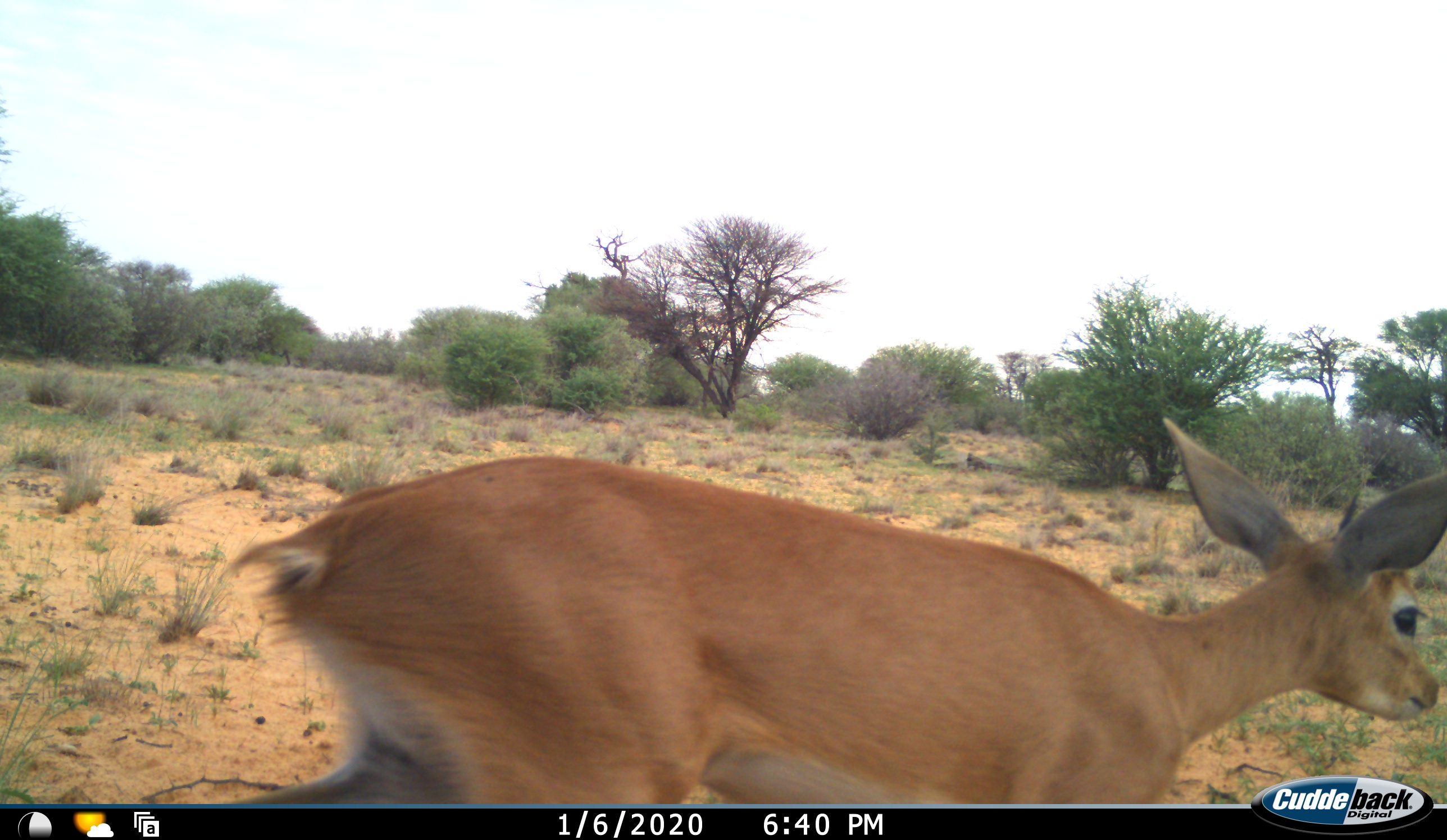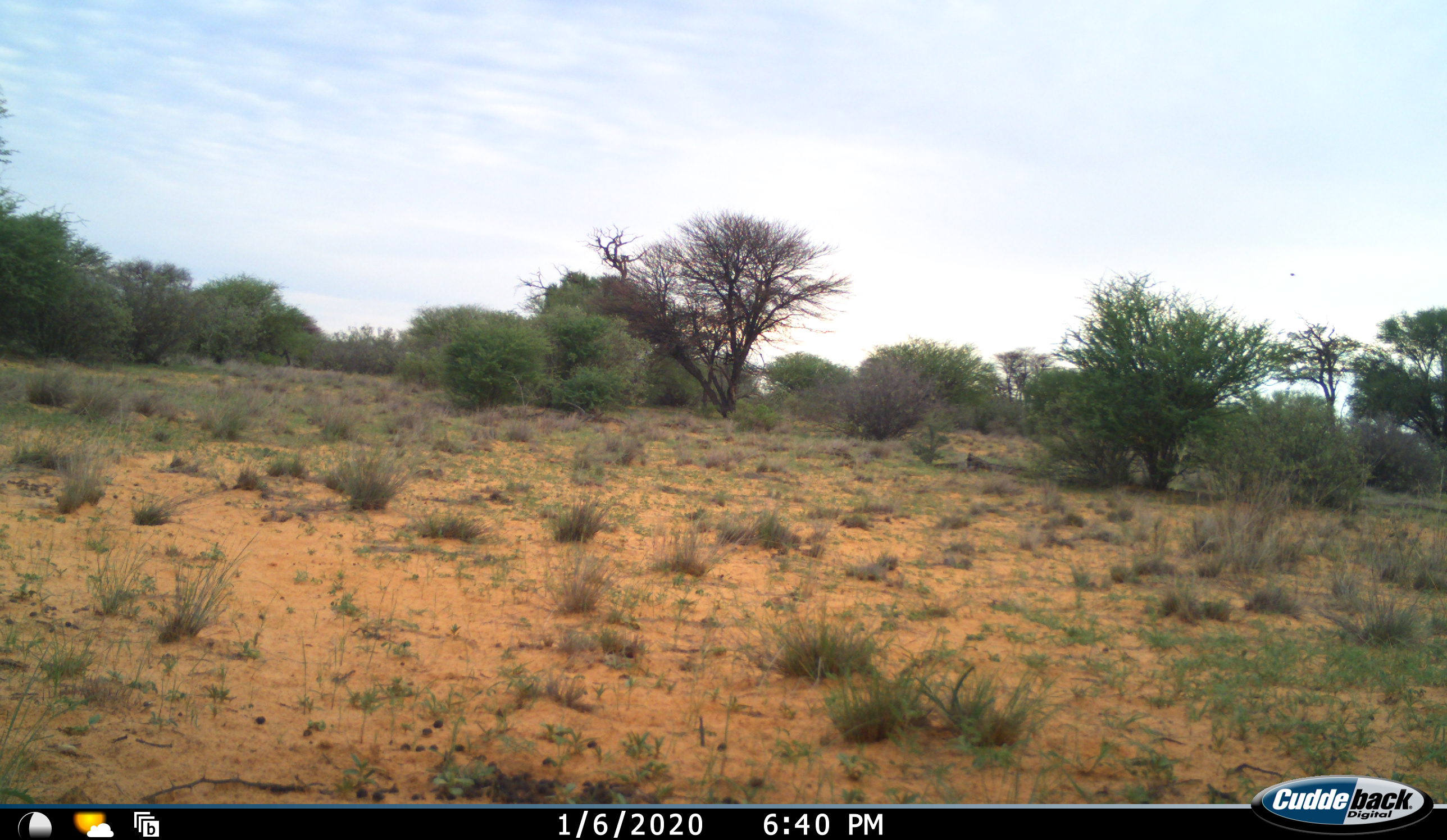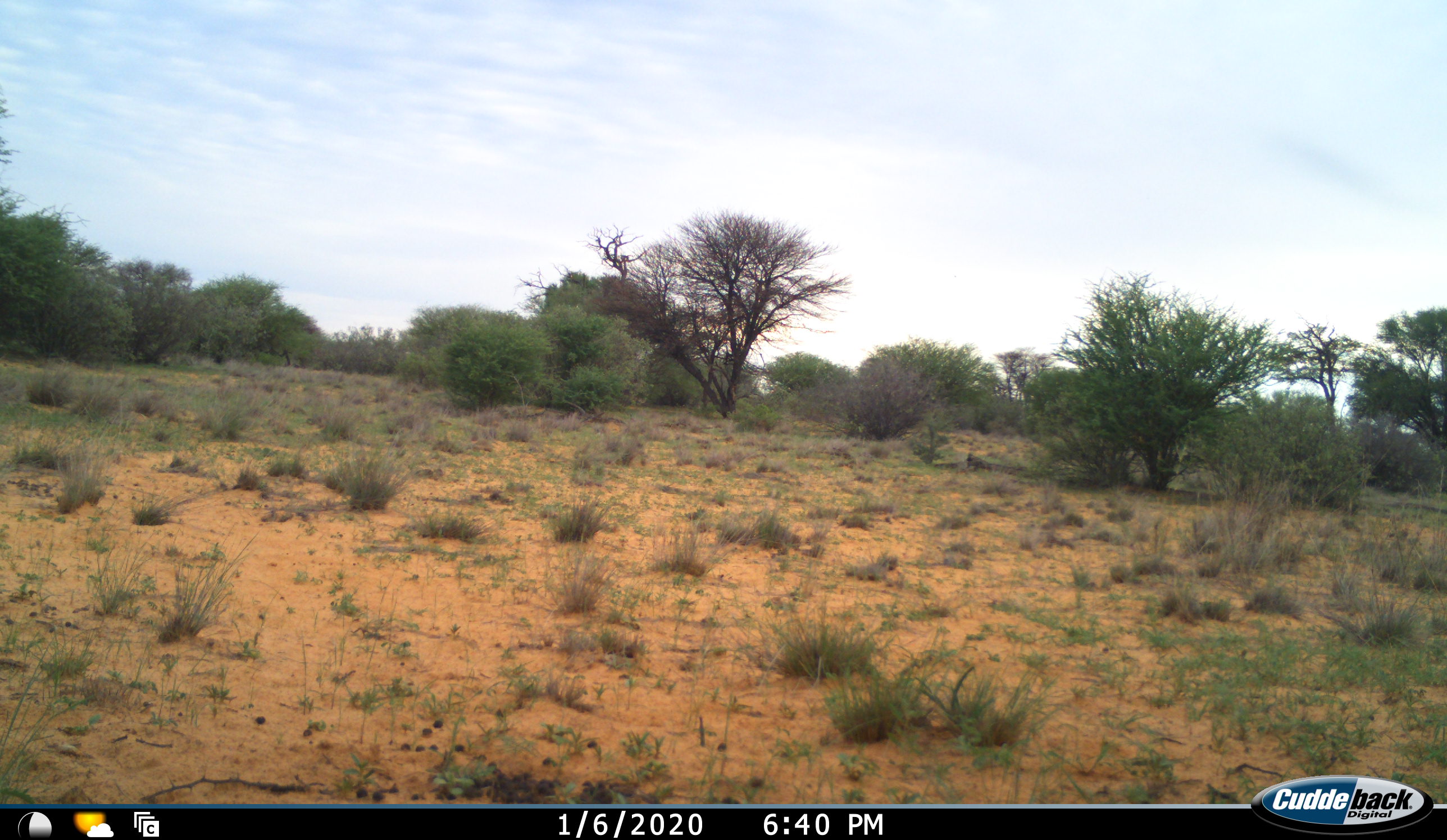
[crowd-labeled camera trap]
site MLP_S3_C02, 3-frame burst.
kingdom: Animalia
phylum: Chordata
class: Mammalia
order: Artiodactyla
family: Bovidae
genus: Raphicerus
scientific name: Raphicerus campestris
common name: steenbok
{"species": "steenbok (Raphicerus campestris)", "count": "1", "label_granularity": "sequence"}